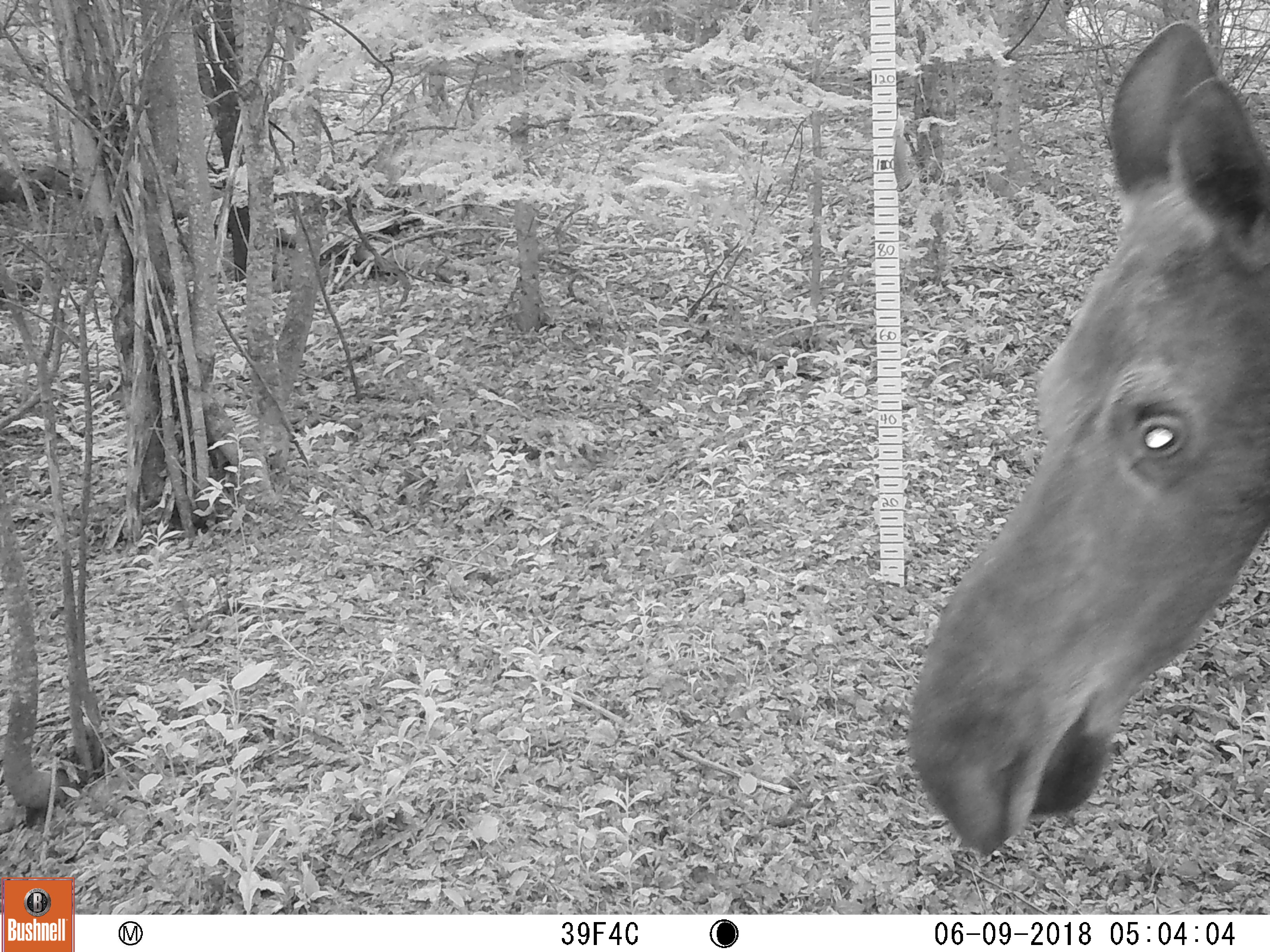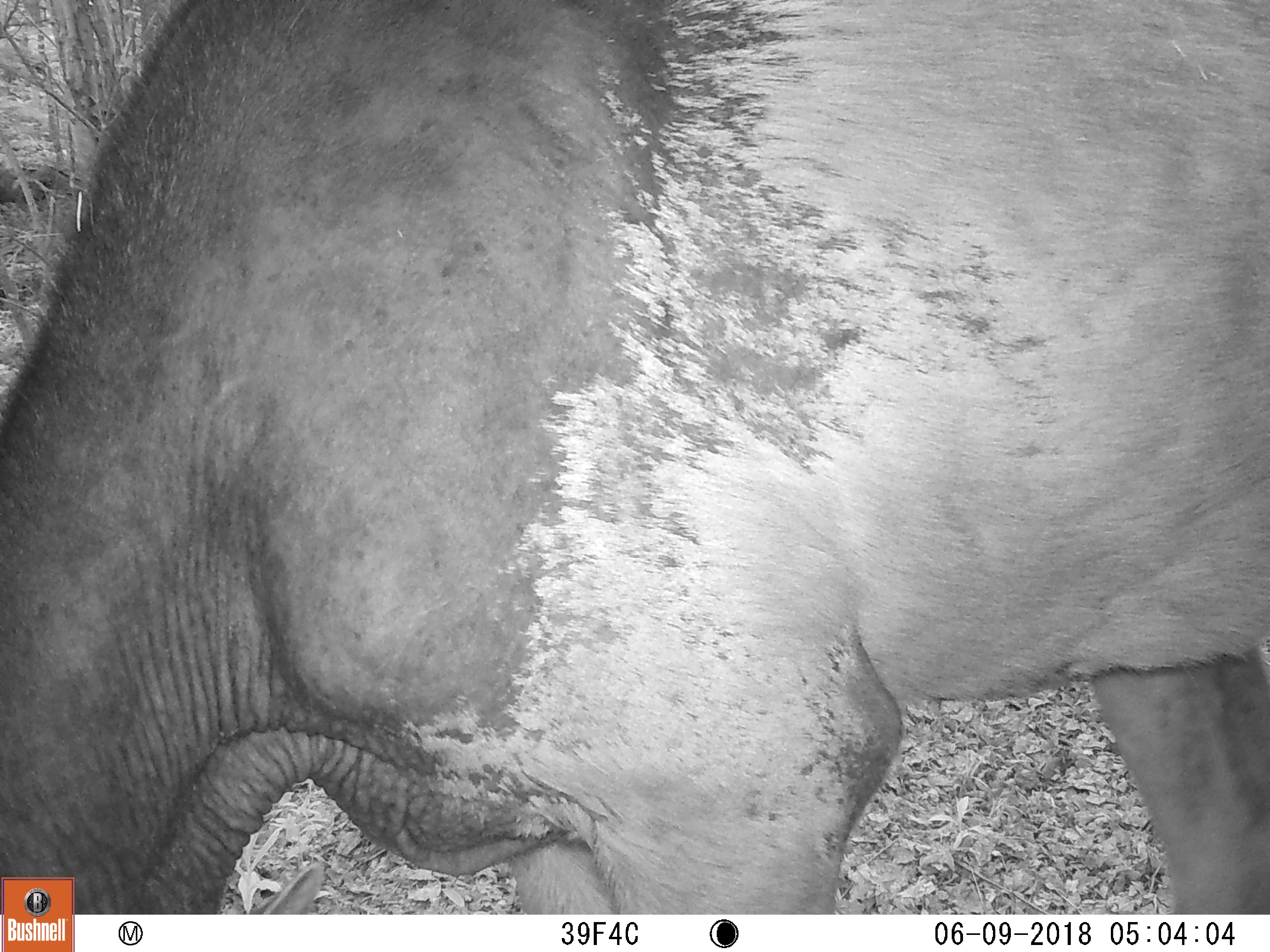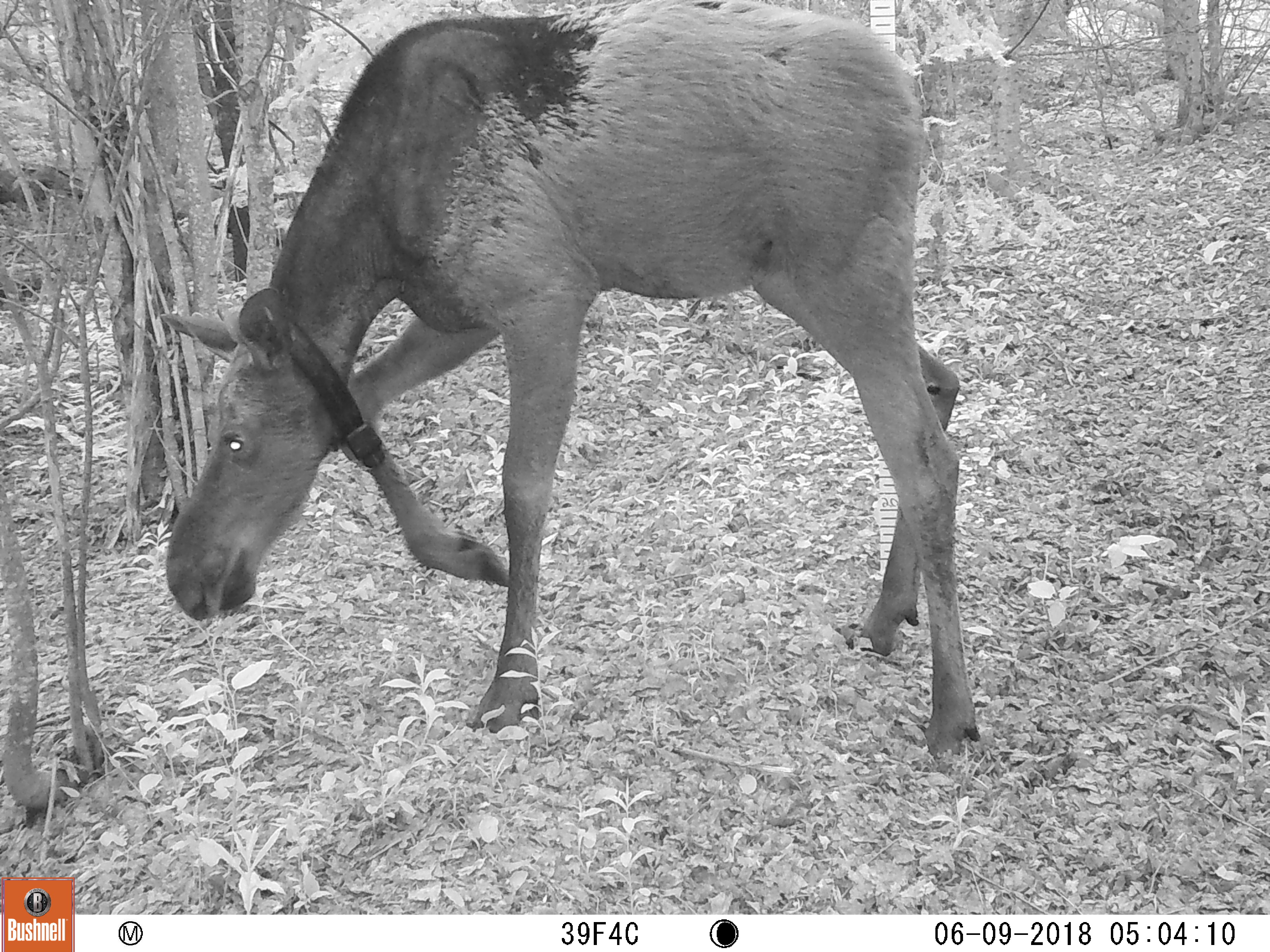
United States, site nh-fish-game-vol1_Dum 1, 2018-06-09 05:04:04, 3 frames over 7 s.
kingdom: Animalia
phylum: Chordata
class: Mammalia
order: Artiodactyla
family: Cervidae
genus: Alces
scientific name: Alces alces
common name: moose